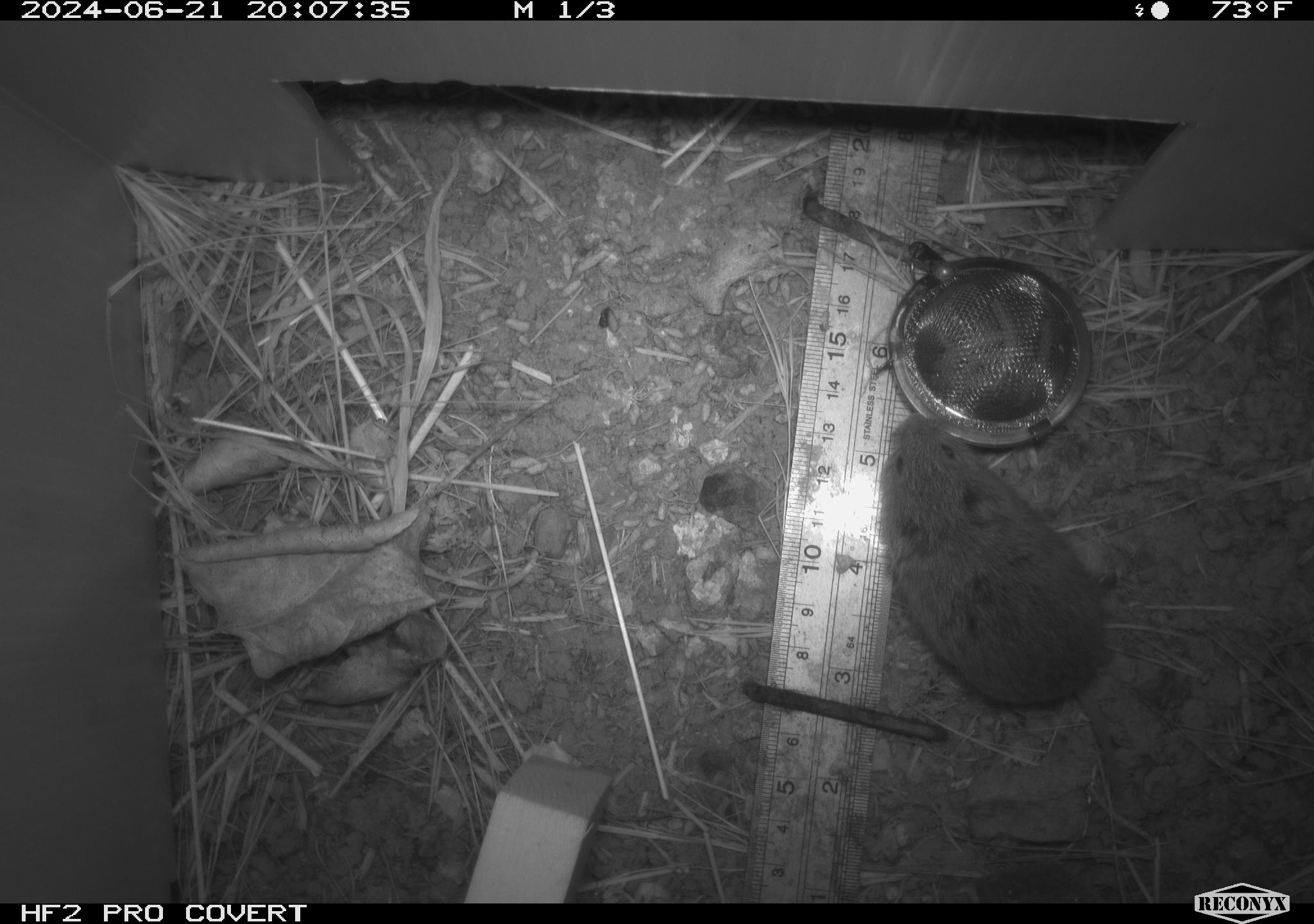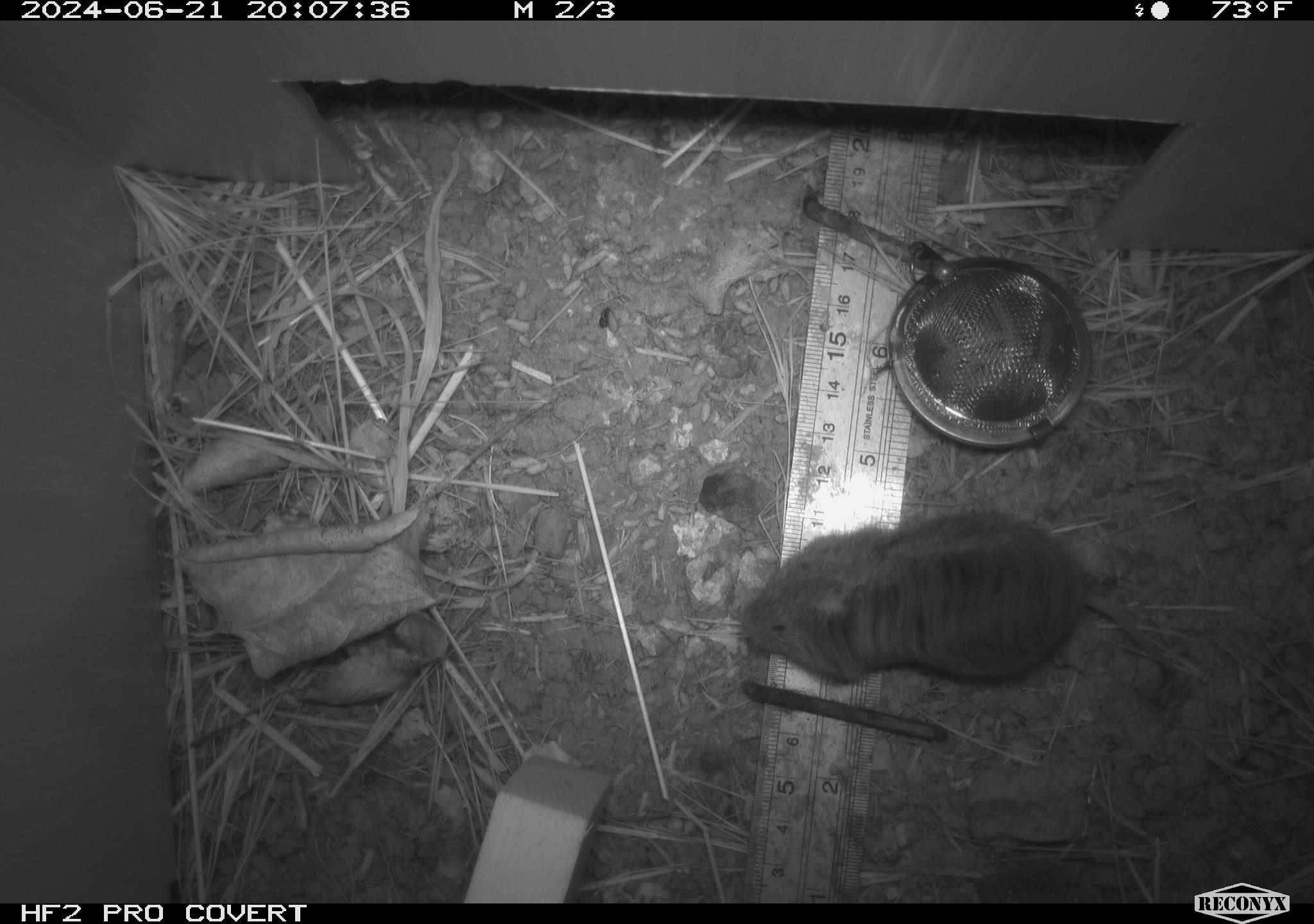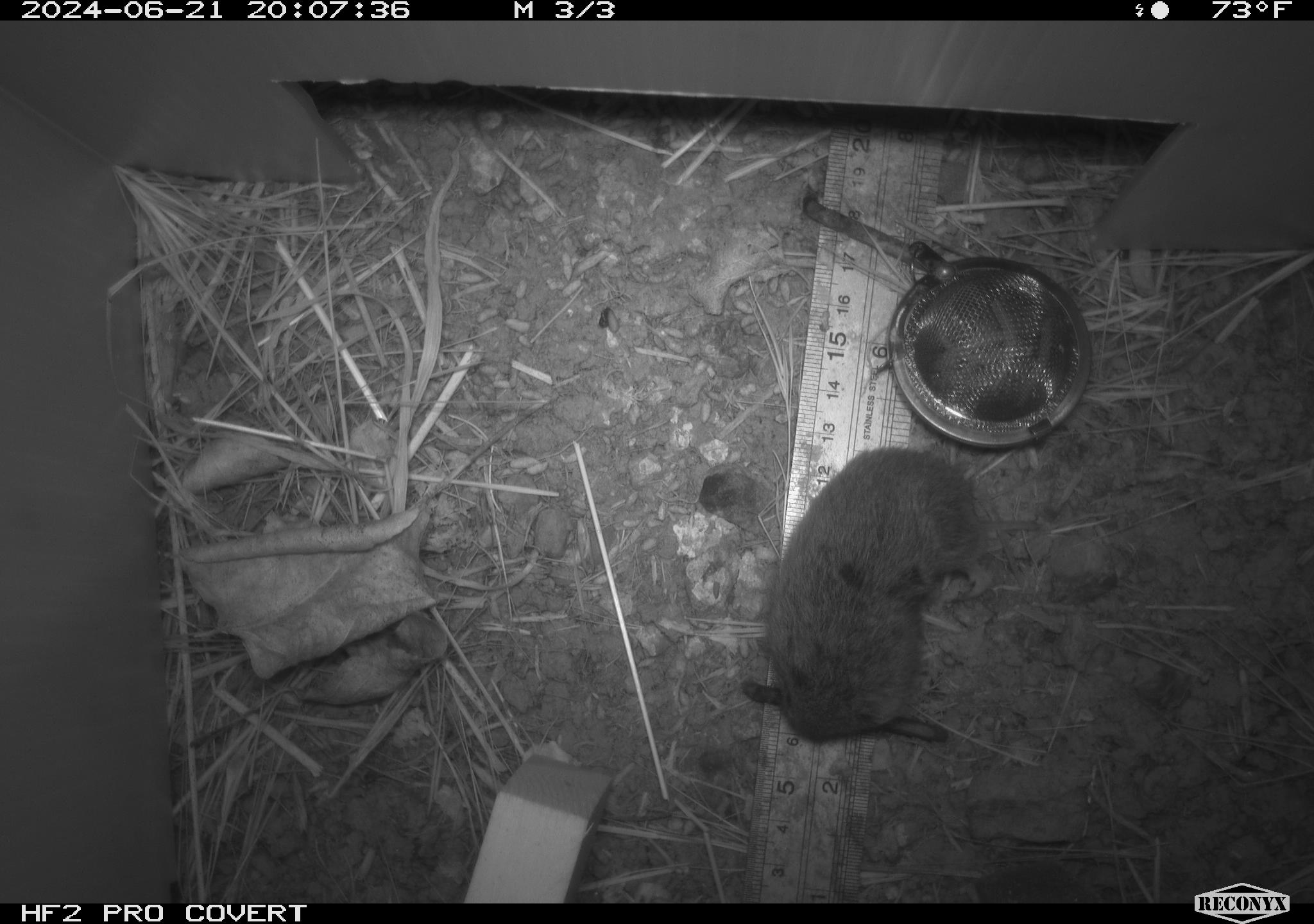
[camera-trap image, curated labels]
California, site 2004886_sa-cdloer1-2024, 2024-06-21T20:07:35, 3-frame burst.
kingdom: Animalia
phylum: Chordata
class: Mammalia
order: Rodentia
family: Cricetidae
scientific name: Arvicolinae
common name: voles, lemmings, and muskrats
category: arvicolinae subfamily